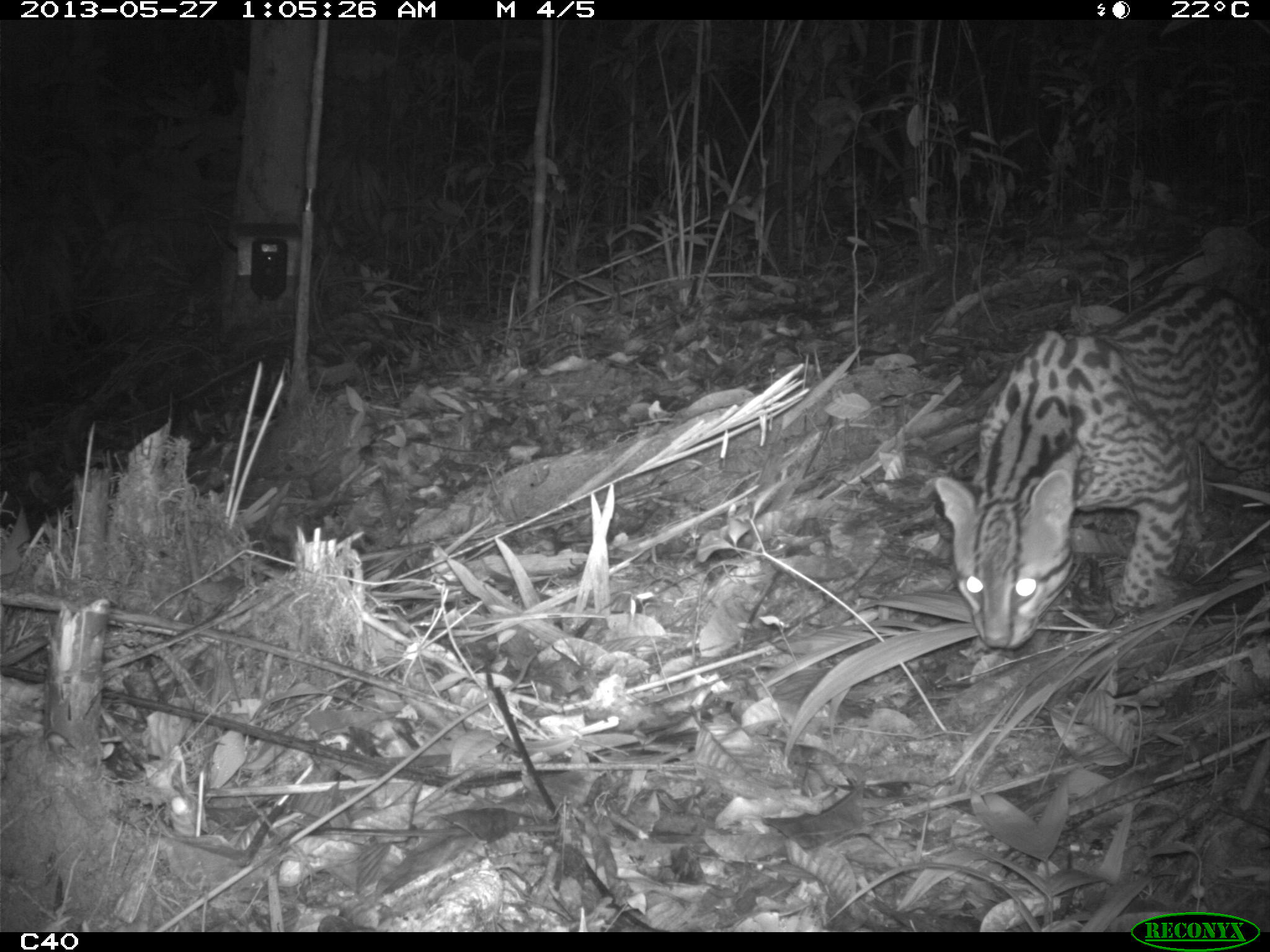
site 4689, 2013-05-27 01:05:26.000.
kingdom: Animalia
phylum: Chordata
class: Mammalia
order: Carnivora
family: Felidae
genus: Leopardus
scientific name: Leopardus pardalis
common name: ocelot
Leopardus pardalis (ocelot), count 1, age adult.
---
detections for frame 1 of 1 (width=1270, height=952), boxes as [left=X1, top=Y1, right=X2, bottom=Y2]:
leopardus pardalis: [left=929, top=277, right=1264, bottom=651]